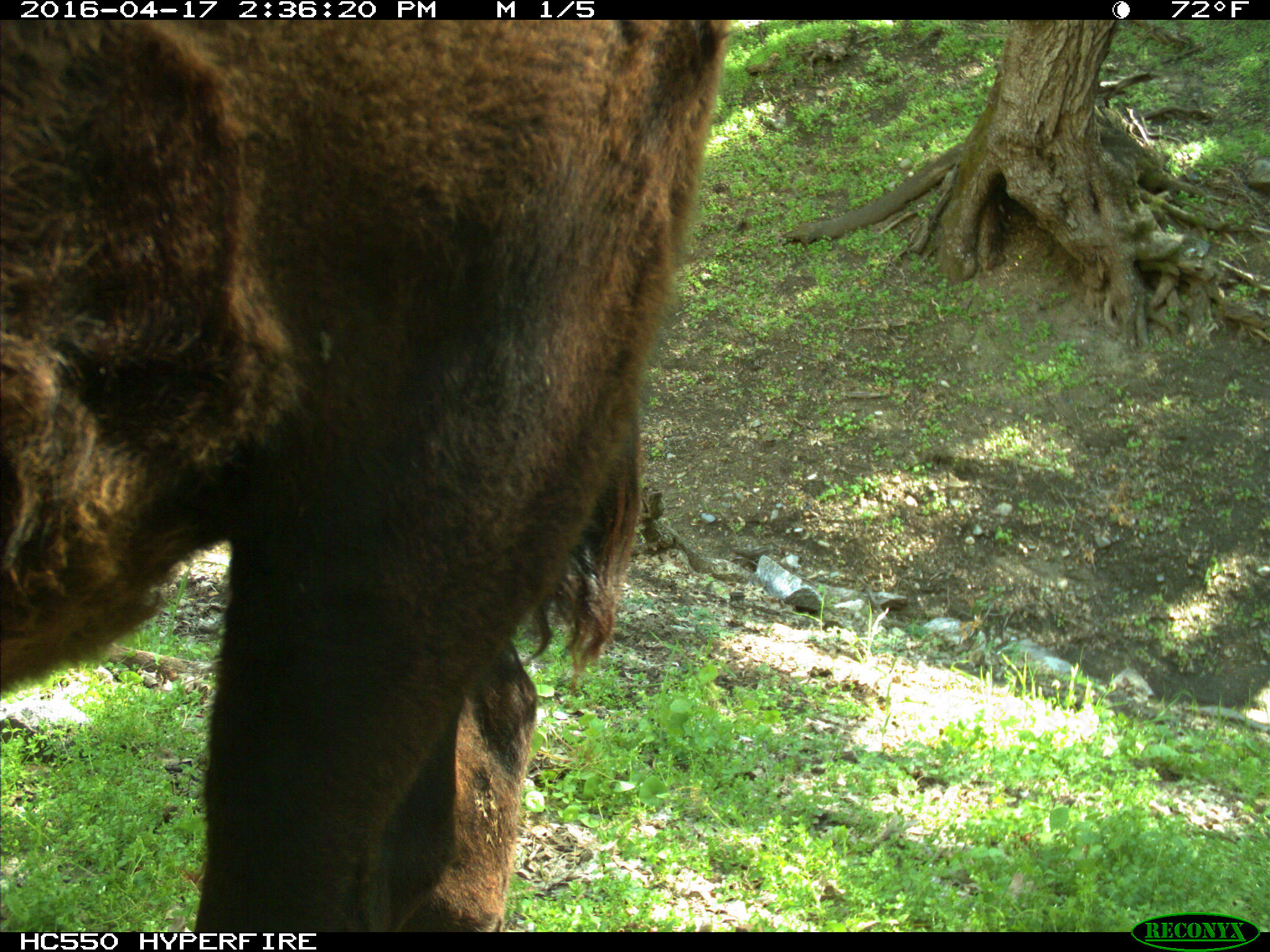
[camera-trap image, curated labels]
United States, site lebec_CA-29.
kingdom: Animalia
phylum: Chordata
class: Mammalia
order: Artiodactyla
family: Bovidae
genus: Bos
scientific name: Bos taurus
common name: domestic cow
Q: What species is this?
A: Bos taurus (domestic cow).